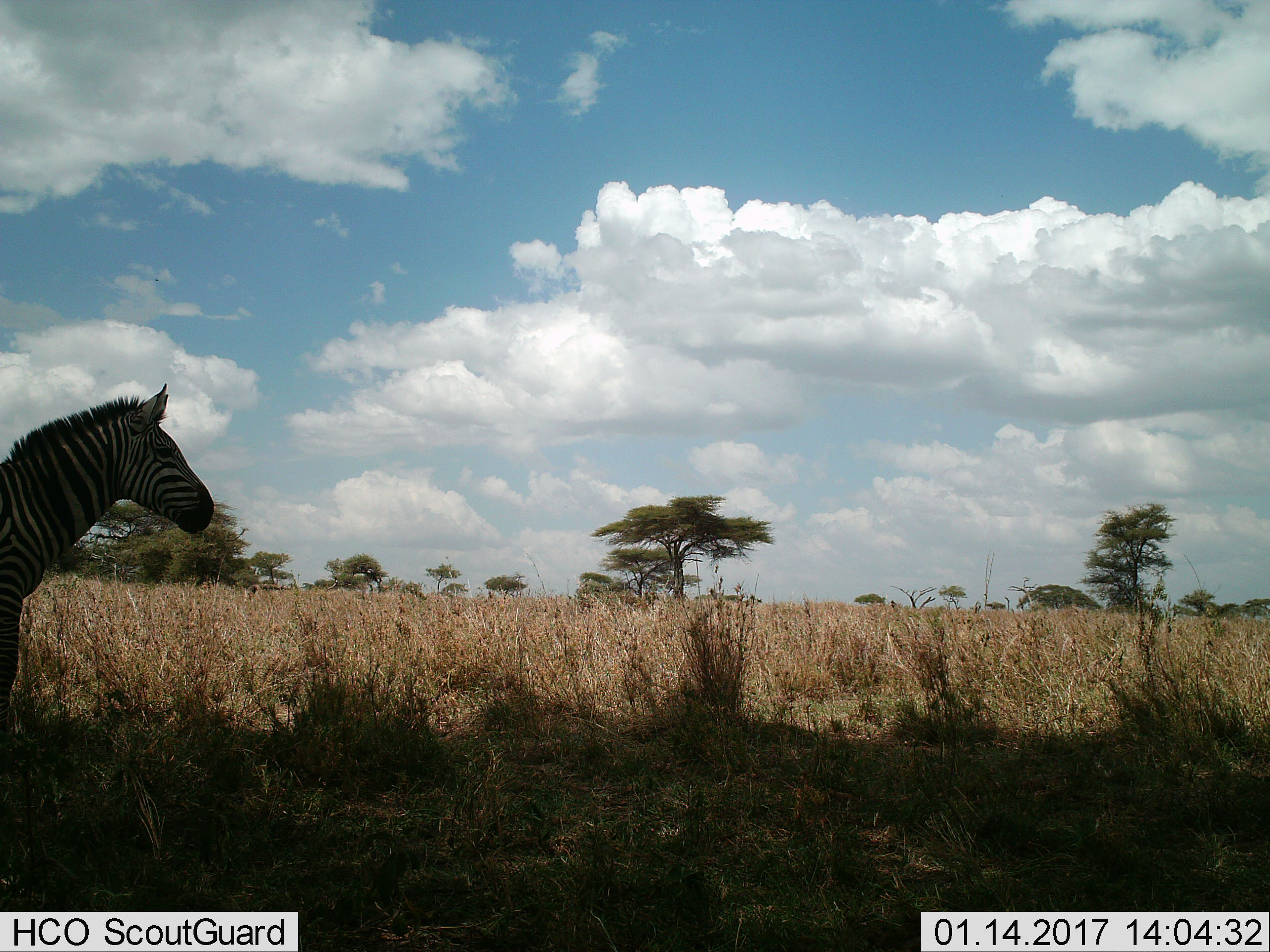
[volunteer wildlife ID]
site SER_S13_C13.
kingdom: Animalia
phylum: Chordata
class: Mammalia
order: Perissodactyla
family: Equidae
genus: Equus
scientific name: Equus quagga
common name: plains zebra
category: zebraplains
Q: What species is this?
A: Zebraplains (plains zebra) (Equus quagga).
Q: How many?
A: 1.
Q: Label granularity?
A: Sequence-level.